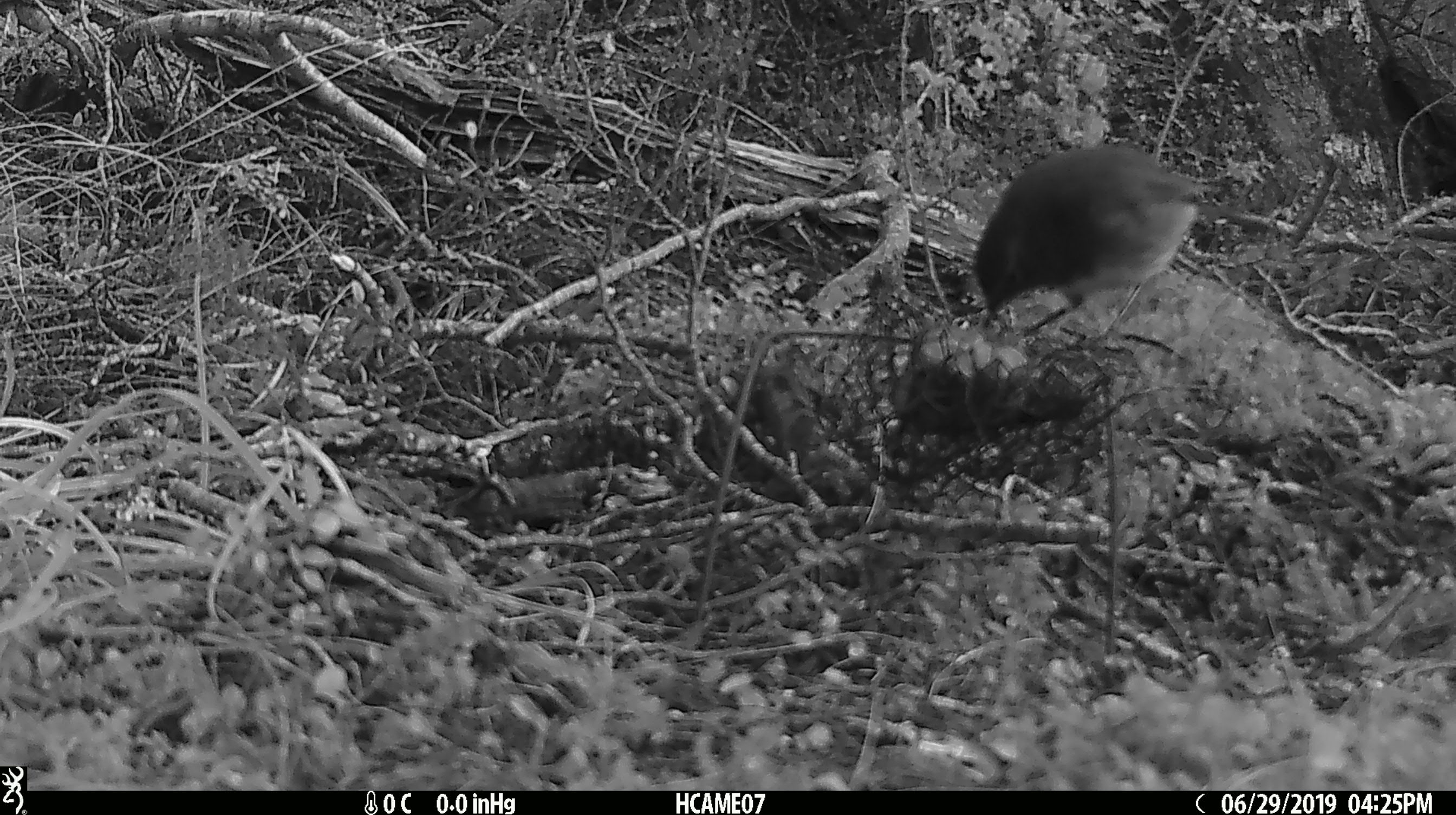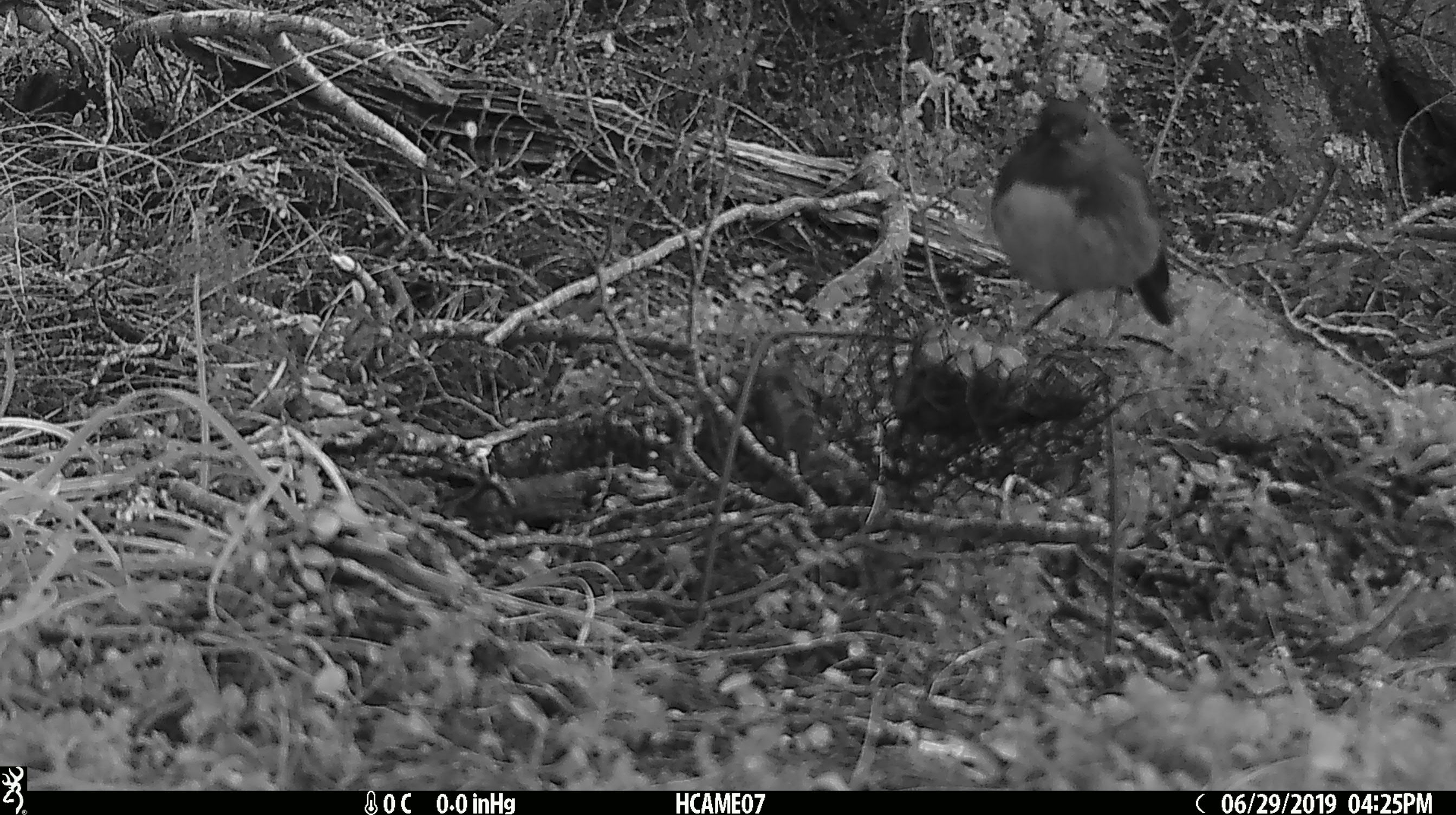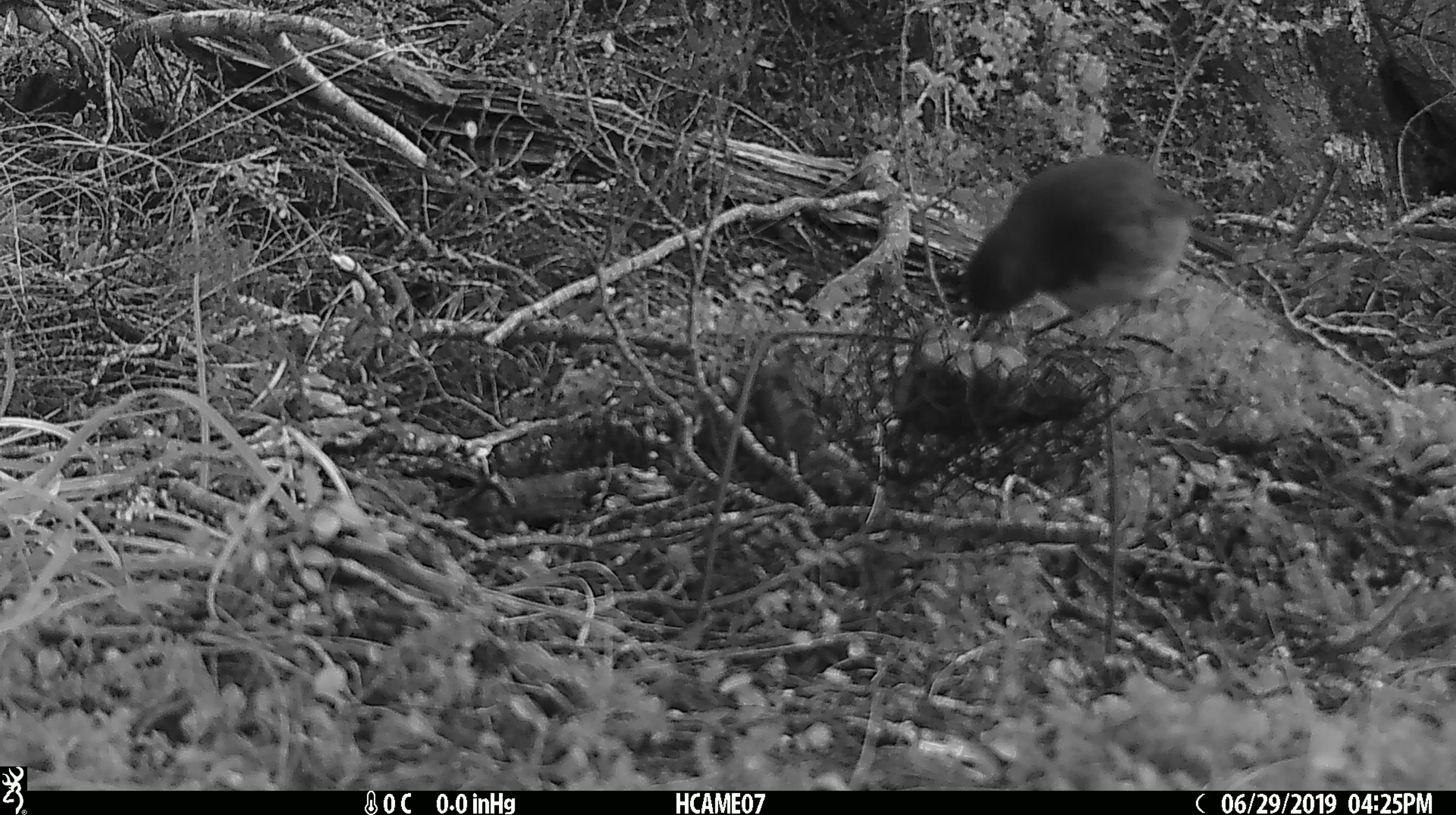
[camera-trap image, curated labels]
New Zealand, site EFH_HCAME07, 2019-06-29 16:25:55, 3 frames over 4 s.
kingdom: Animalia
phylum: Chordata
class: Aves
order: Passeriformes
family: Petroicidae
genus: Petroica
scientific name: Petroica australis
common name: new zealand robin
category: robin